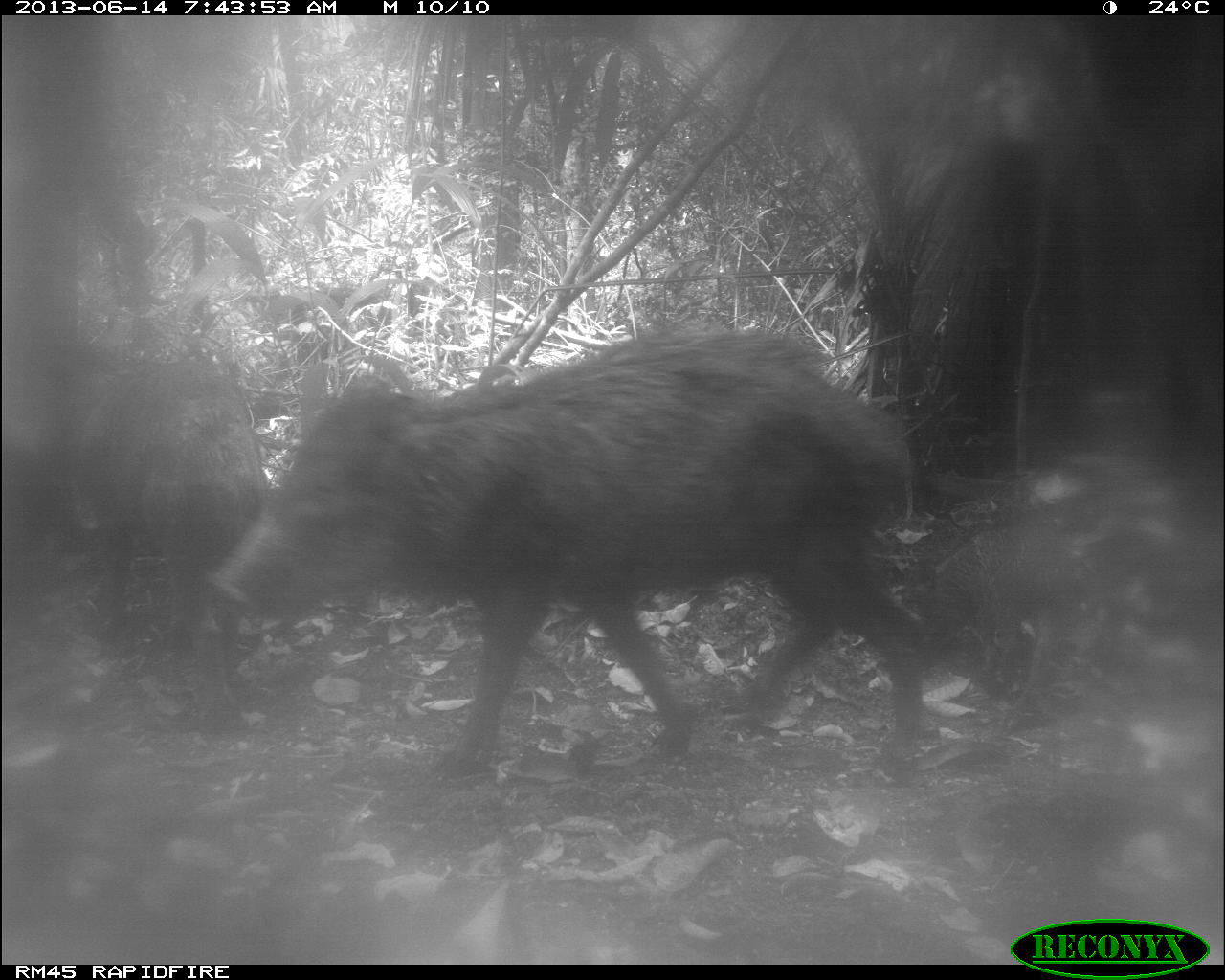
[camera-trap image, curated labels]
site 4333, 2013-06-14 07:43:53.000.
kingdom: Animalia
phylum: Chordata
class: Mammalia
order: Artiodactyla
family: Tayassuidae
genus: Tayassu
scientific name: Tayassu pecari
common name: white-lipped peccary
Tayassu pecari (white-lipped peccary), count 6.